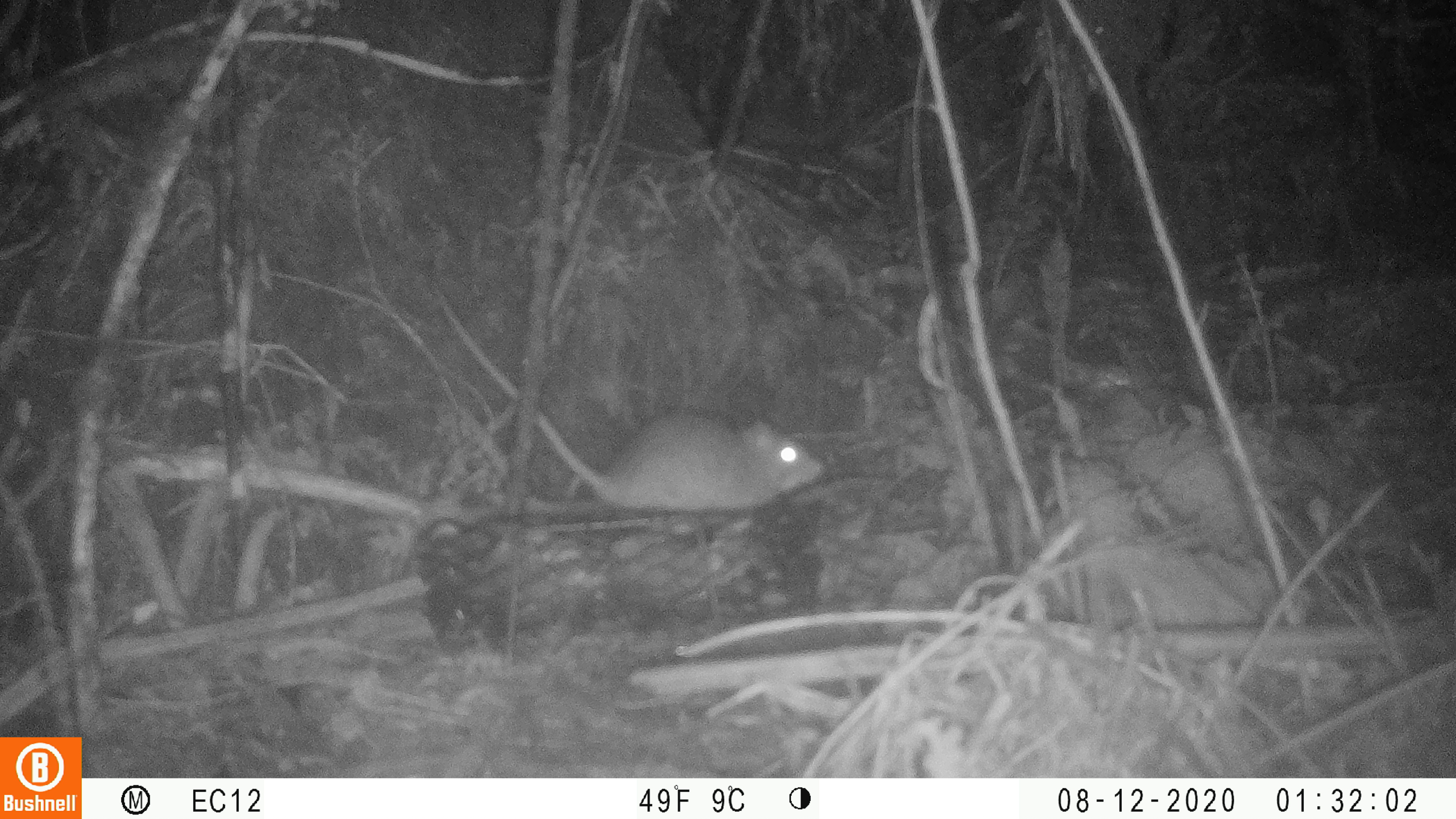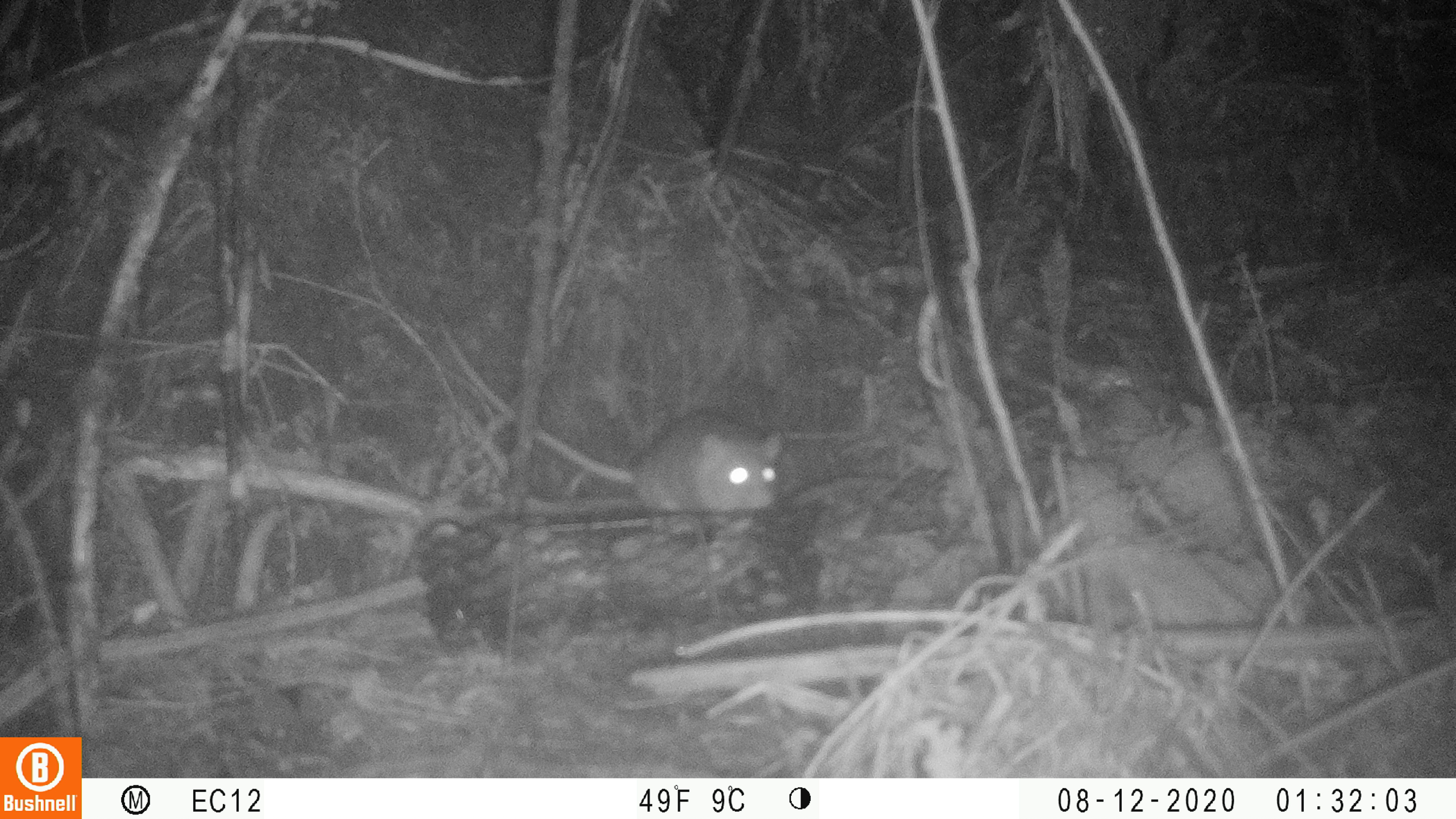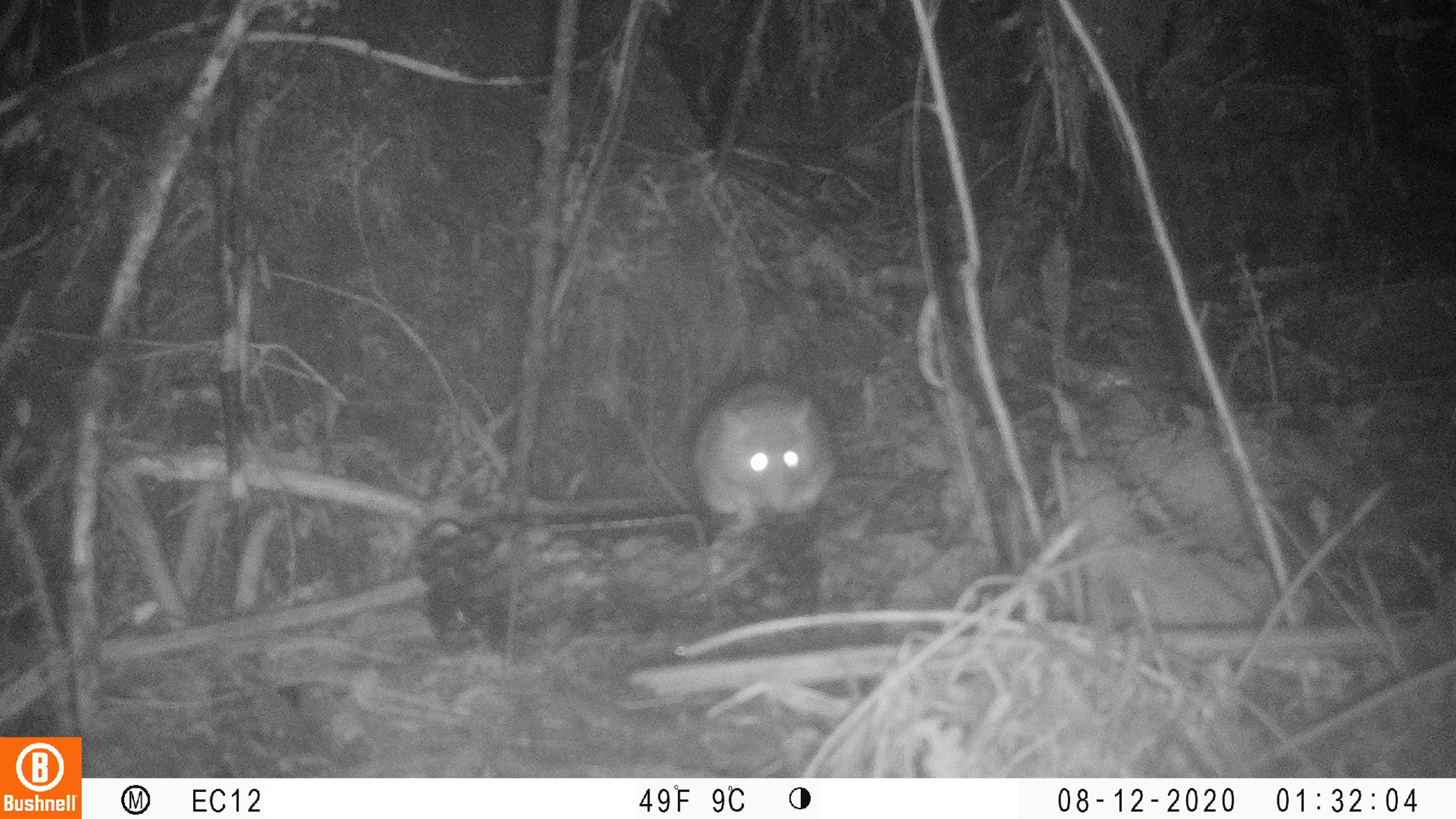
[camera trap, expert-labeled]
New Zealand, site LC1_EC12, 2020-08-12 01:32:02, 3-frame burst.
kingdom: Animalia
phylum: Chordata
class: Mammalia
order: Rodentia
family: Muridae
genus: Rattus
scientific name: Rattus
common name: rat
Rat (Rattus).